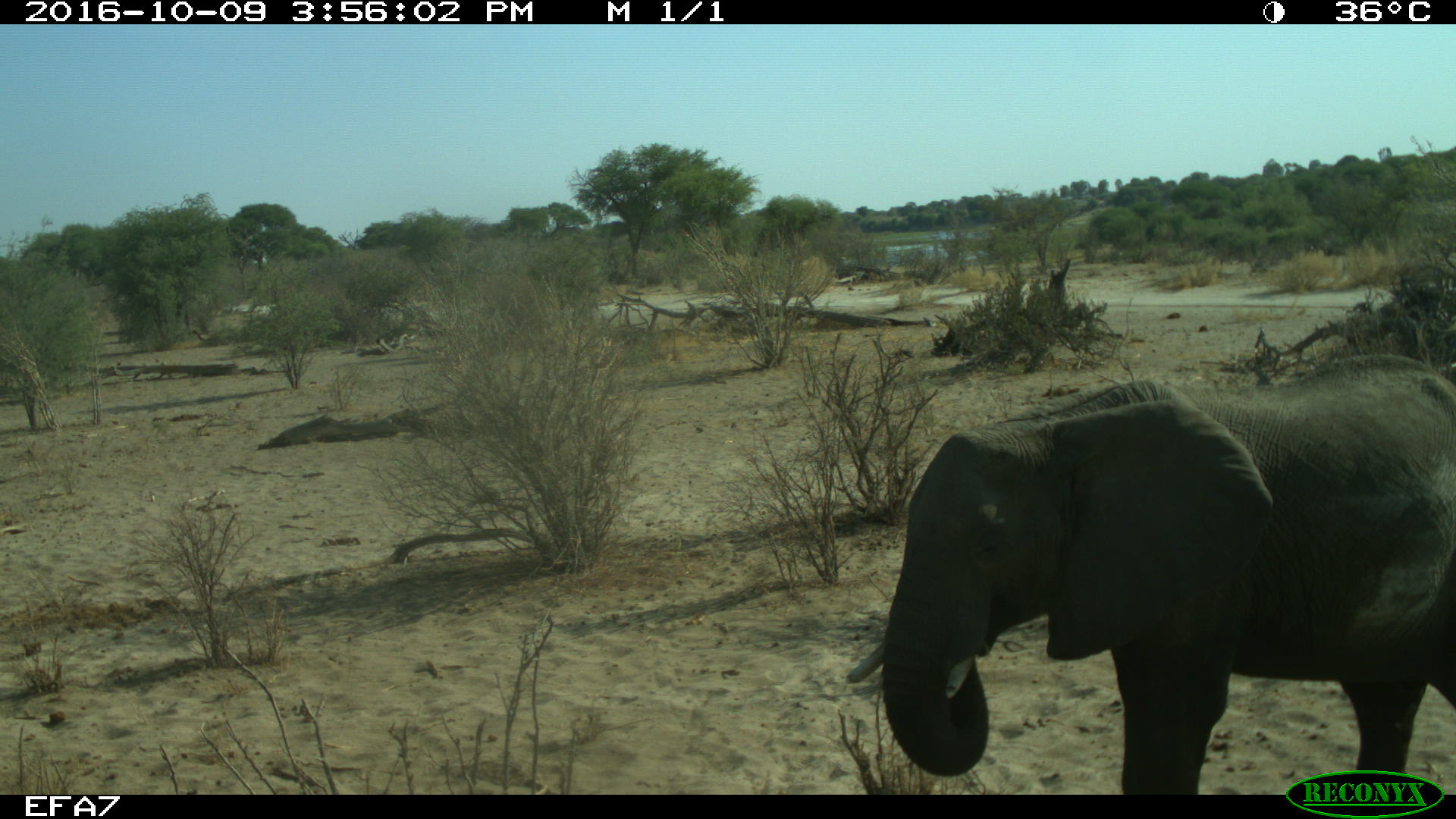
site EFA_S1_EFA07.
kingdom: Animalia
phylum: Chordata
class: Mammalia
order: Proboscidea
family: Elephantidae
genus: Loxodonta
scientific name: Loxodonta africana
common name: african bush elephant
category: elephant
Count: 1.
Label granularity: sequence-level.